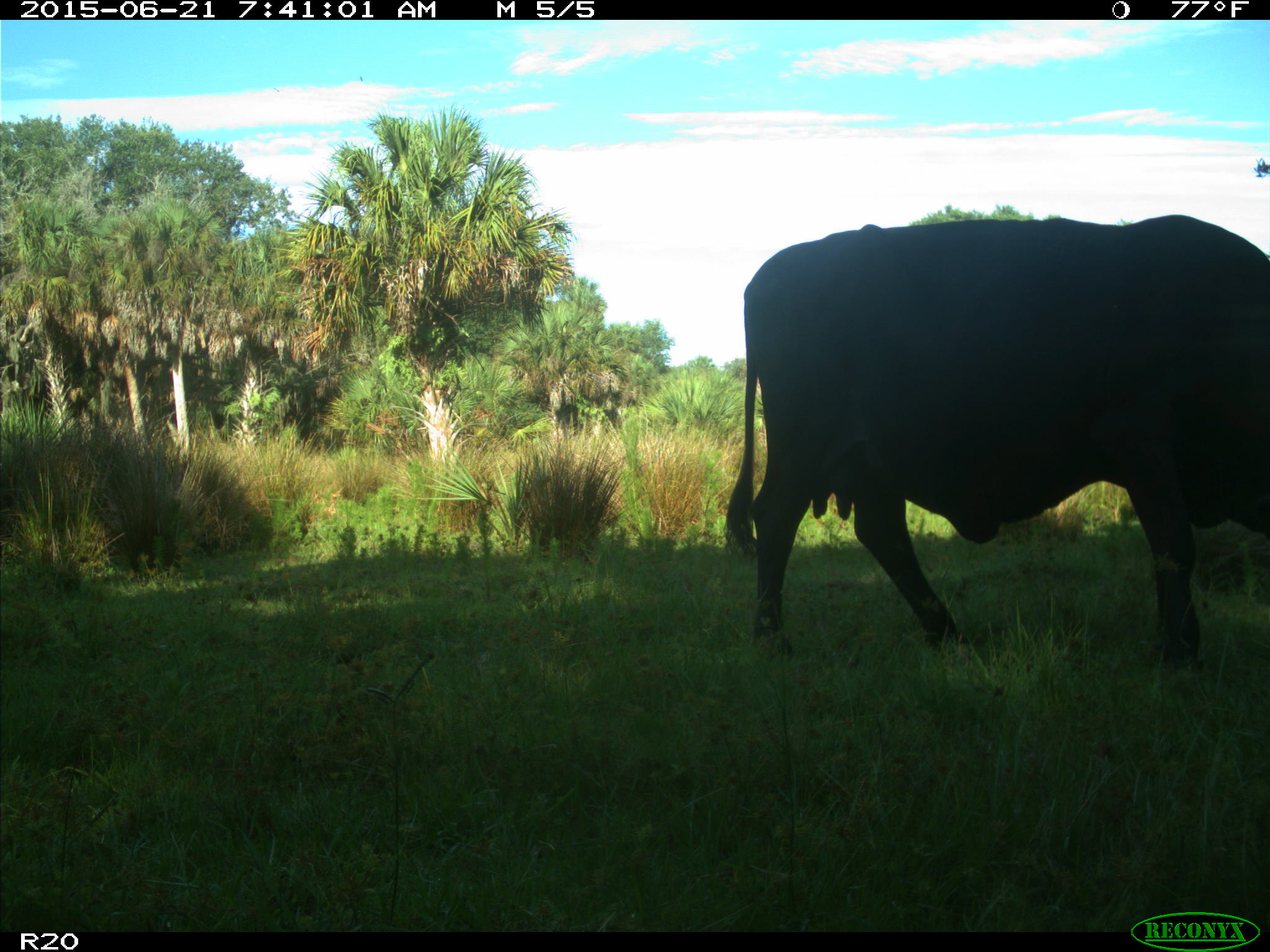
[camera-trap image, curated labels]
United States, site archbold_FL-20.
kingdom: Animalia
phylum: Chordata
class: Mammalia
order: Artiodactyla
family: Bovidae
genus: Bos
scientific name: Bos taurus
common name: domestic cow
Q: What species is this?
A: Bos taurus (domestic cow).